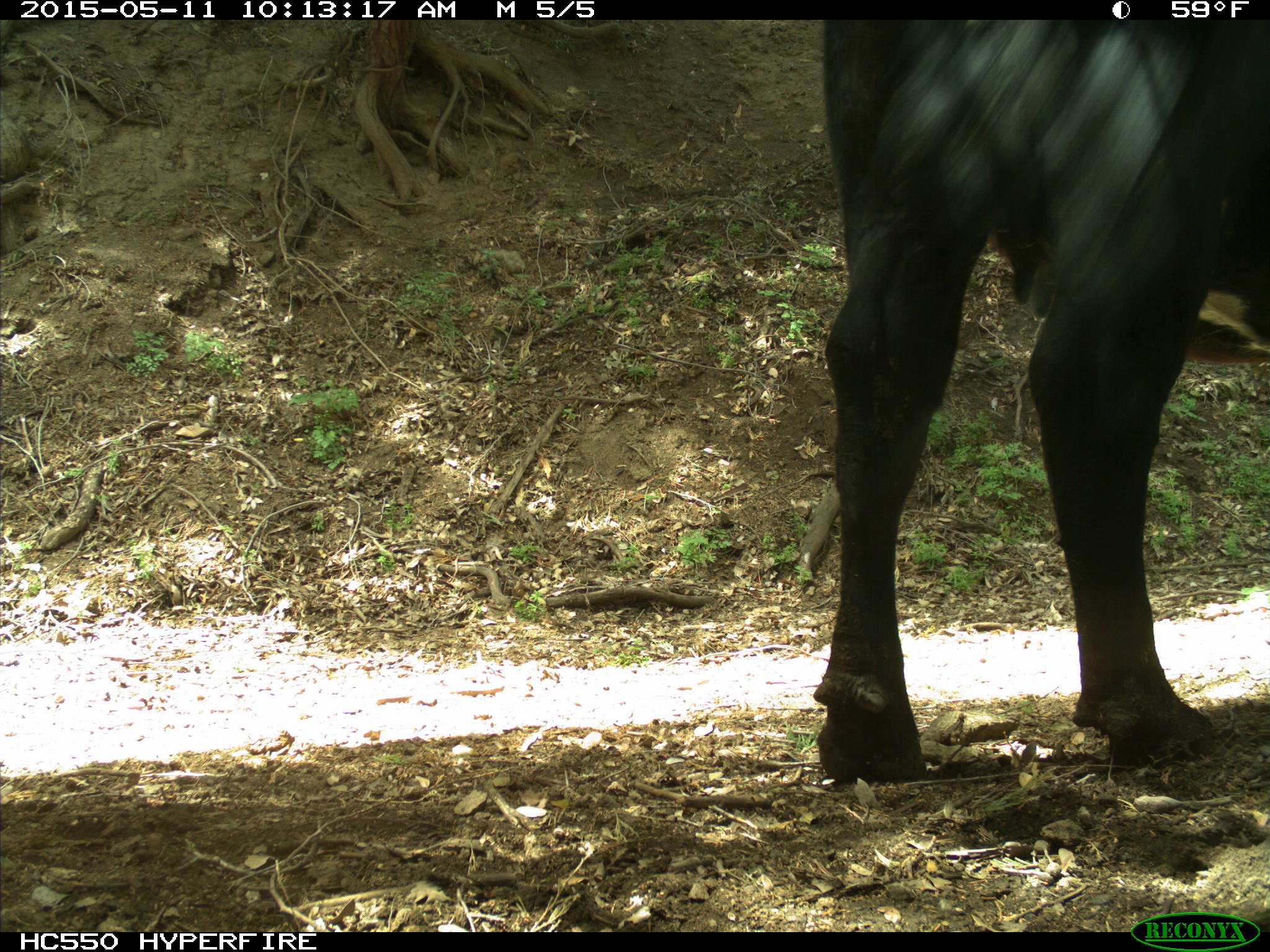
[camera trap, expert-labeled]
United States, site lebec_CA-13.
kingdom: Animalia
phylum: Chordata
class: Mammalia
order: Artiodactyla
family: Bovidae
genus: Bos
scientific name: Bos taurus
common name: domestic cow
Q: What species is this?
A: Bos taurus (domestic cow).